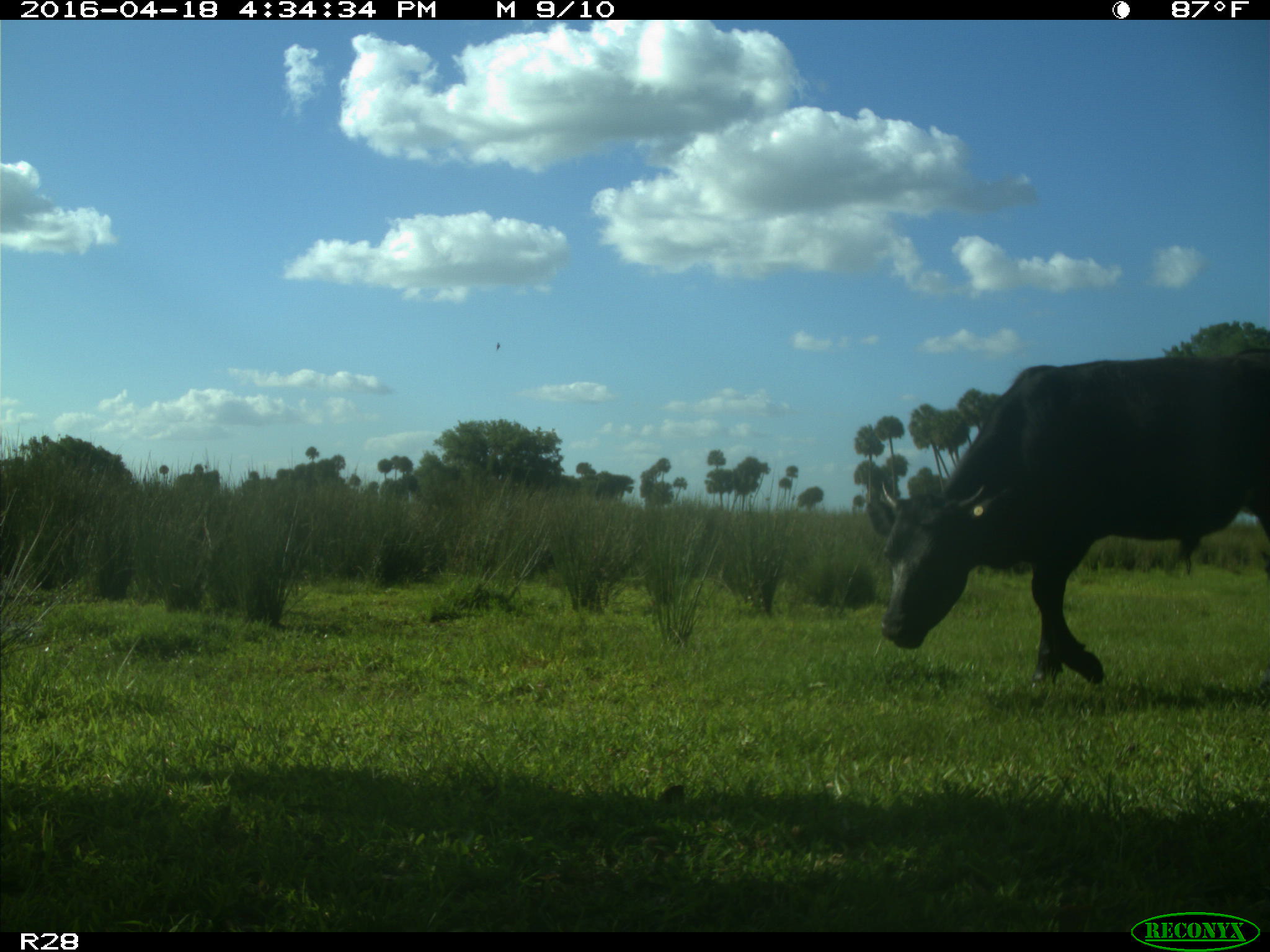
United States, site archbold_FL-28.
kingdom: Animalia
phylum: Chordata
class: Mammalia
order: Artiodactyla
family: Bovidae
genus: Bos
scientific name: Bos taurus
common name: domestic cow